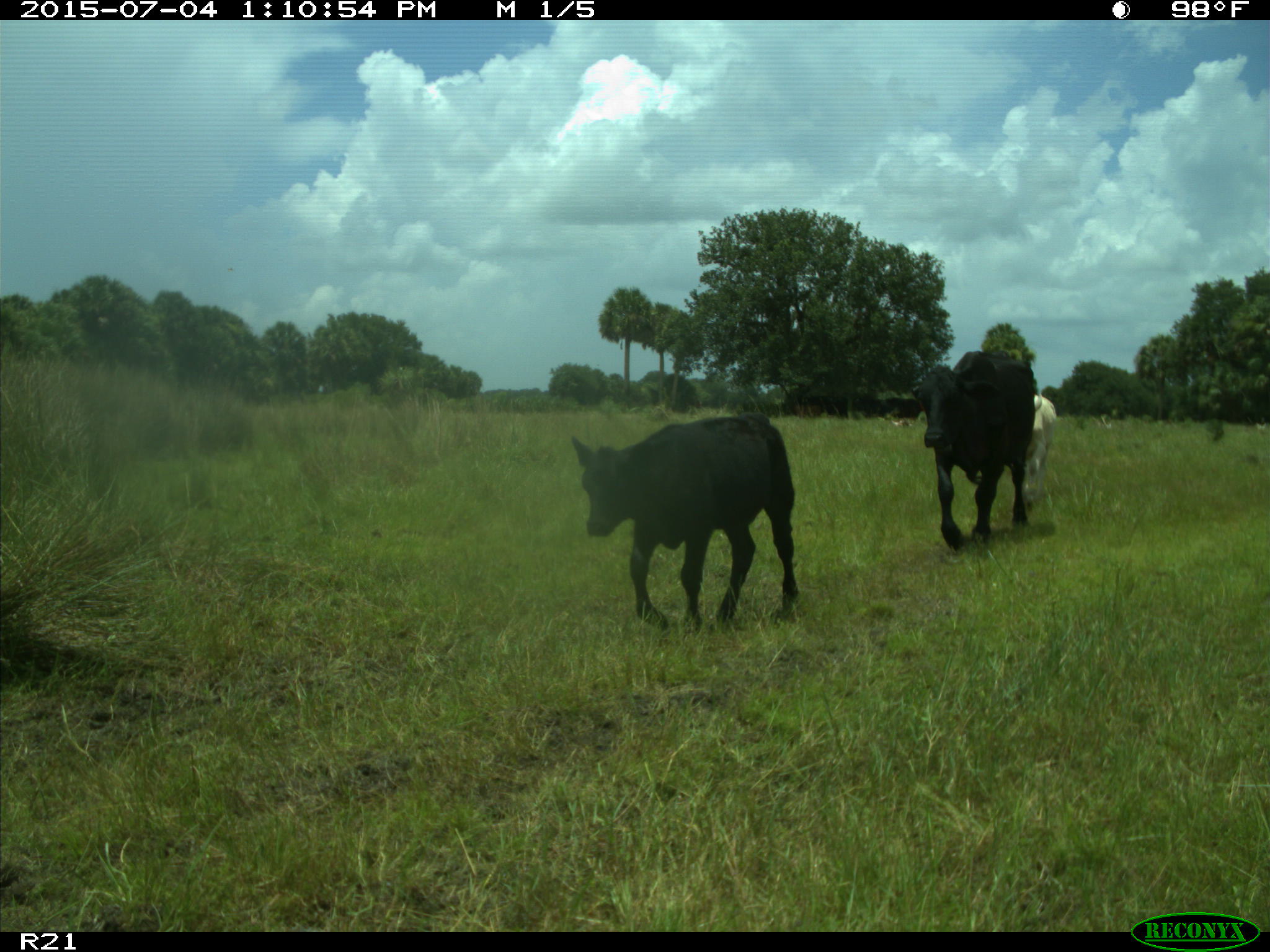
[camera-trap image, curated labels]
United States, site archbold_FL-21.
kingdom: Animalia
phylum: Chordata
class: Mammalia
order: Artiodactyla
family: Bovidae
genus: Bos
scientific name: Bos taurus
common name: domestic cow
Bos taurus (domestic cow).